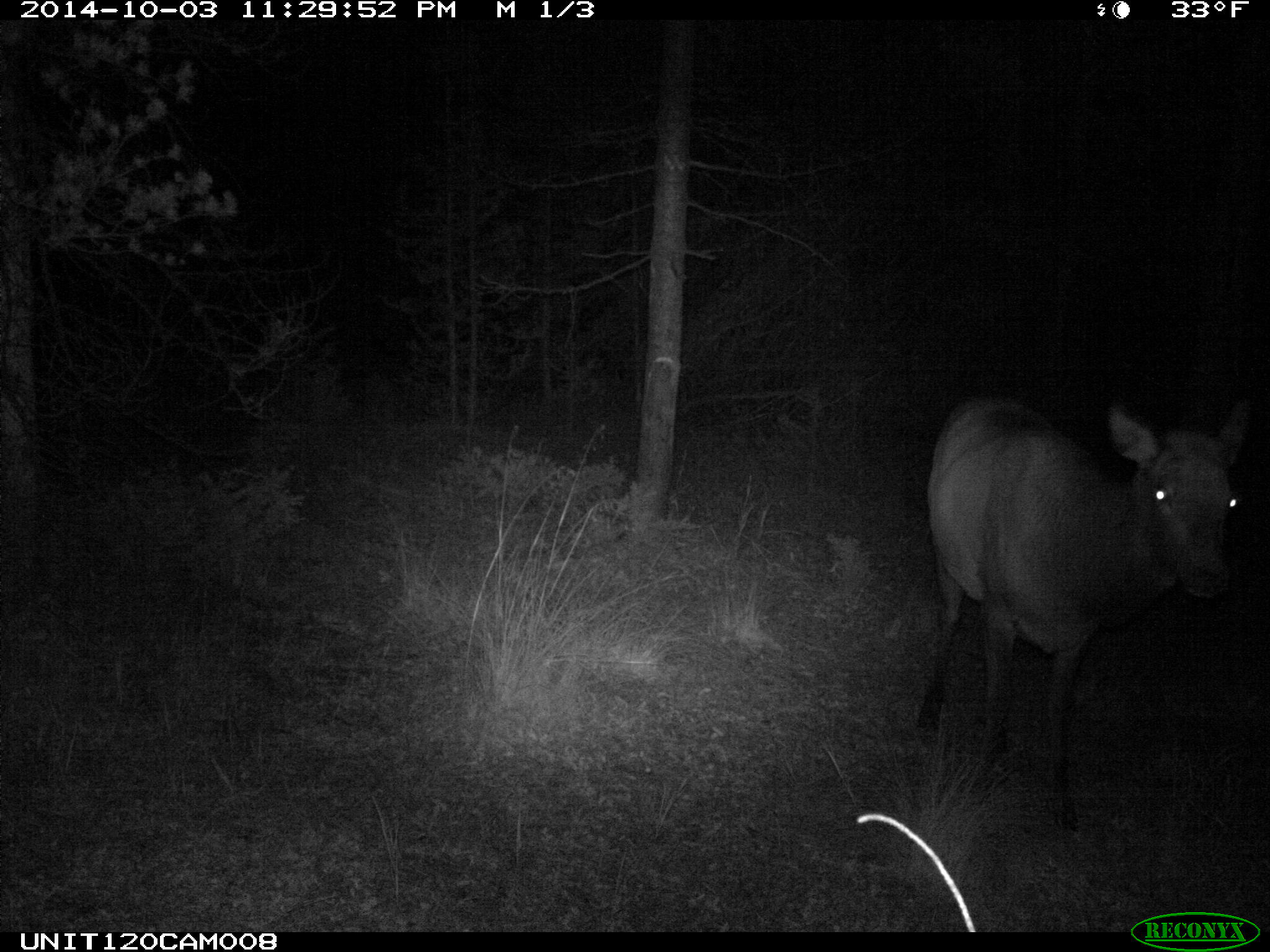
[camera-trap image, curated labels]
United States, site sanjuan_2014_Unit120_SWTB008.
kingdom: Animalia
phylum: Chordata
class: Mammalia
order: Artiodactyla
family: Cervidae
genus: Cervus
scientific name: Cervus elaphus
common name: red deer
Cervus elaphus (red deer).